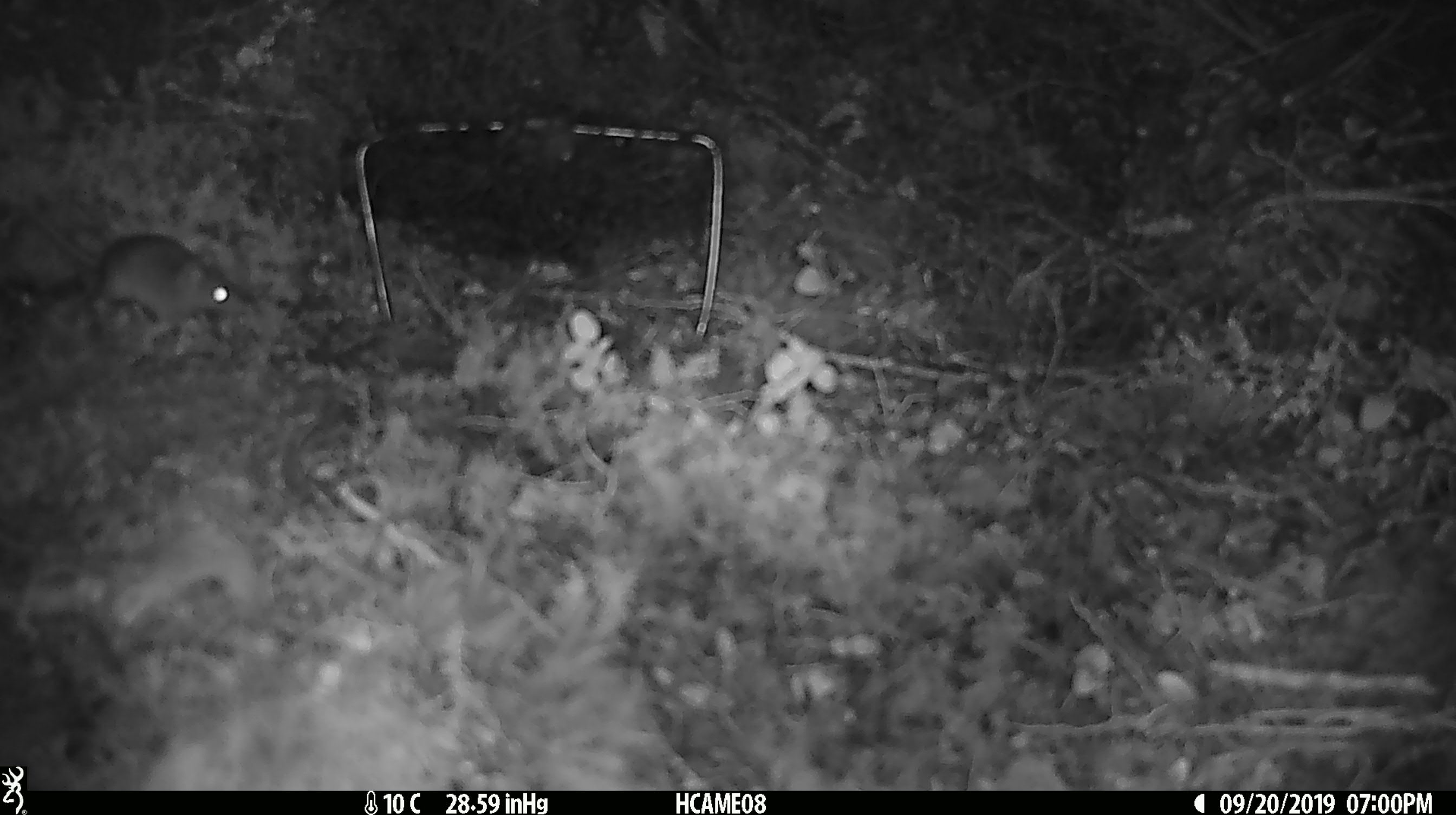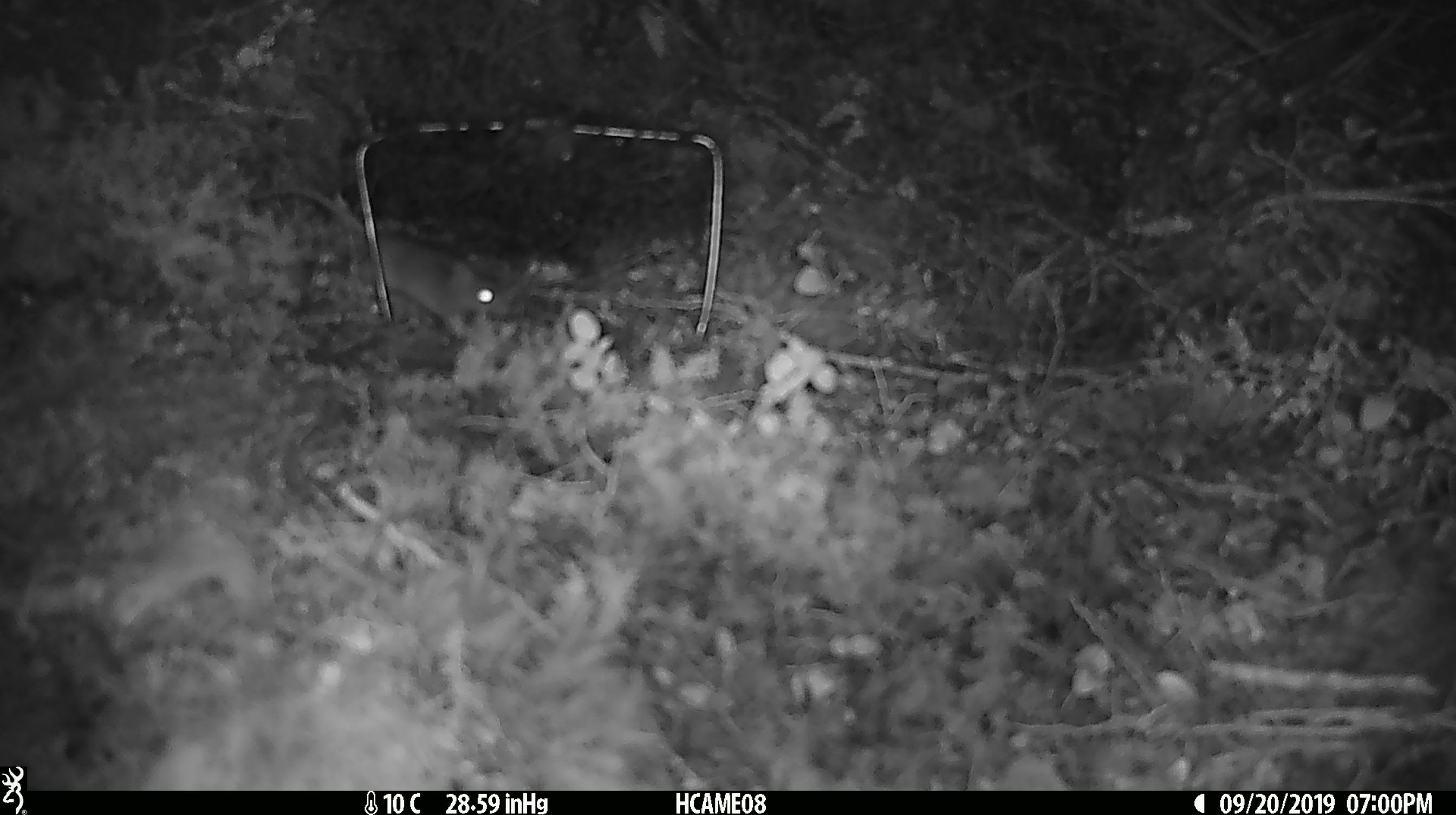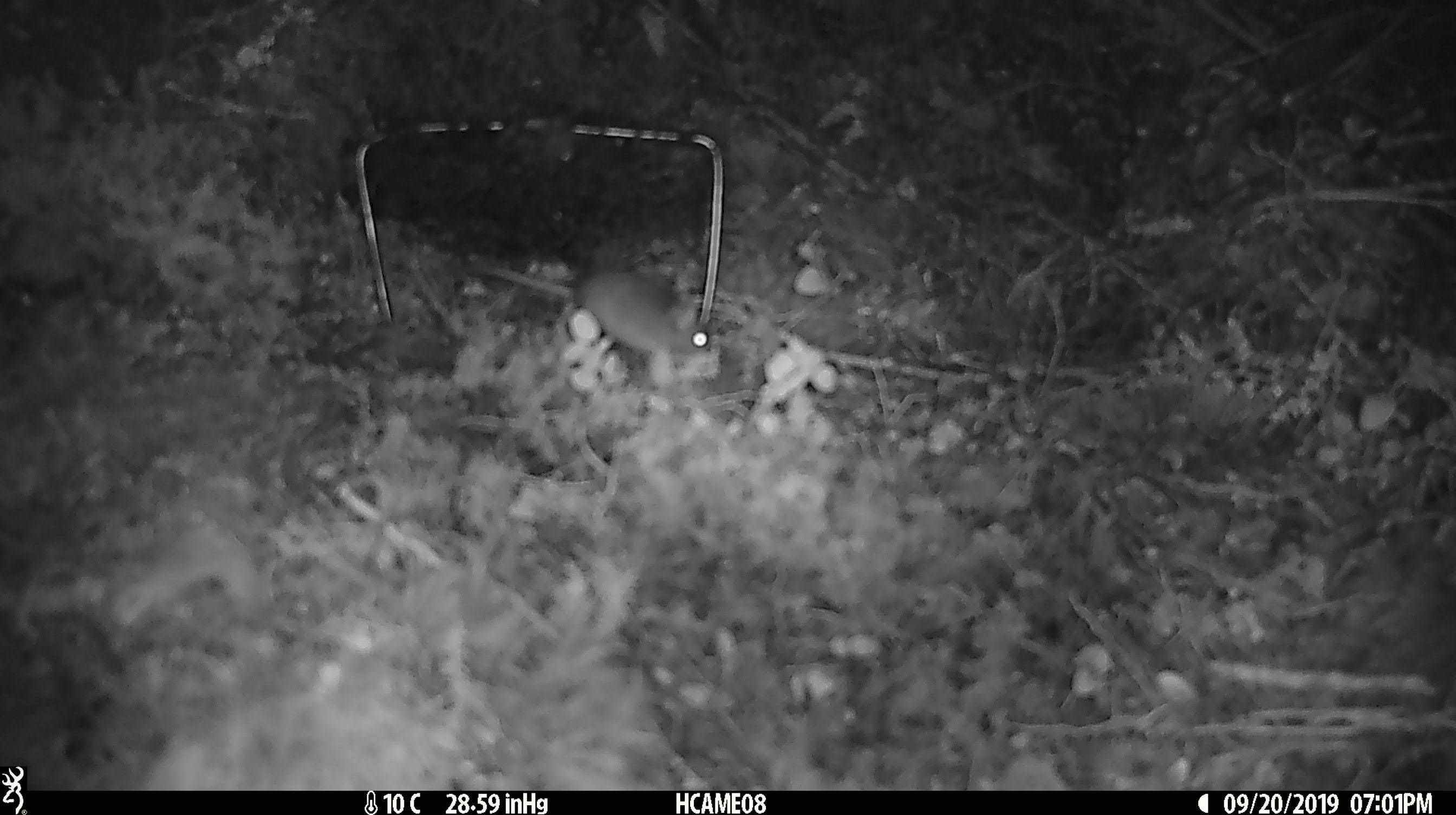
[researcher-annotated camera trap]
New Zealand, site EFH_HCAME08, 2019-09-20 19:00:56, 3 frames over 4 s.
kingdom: Animalia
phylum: Chordata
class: Mammalia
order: Rodentia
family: Muridae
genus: Mus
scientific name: Mus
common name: mouse